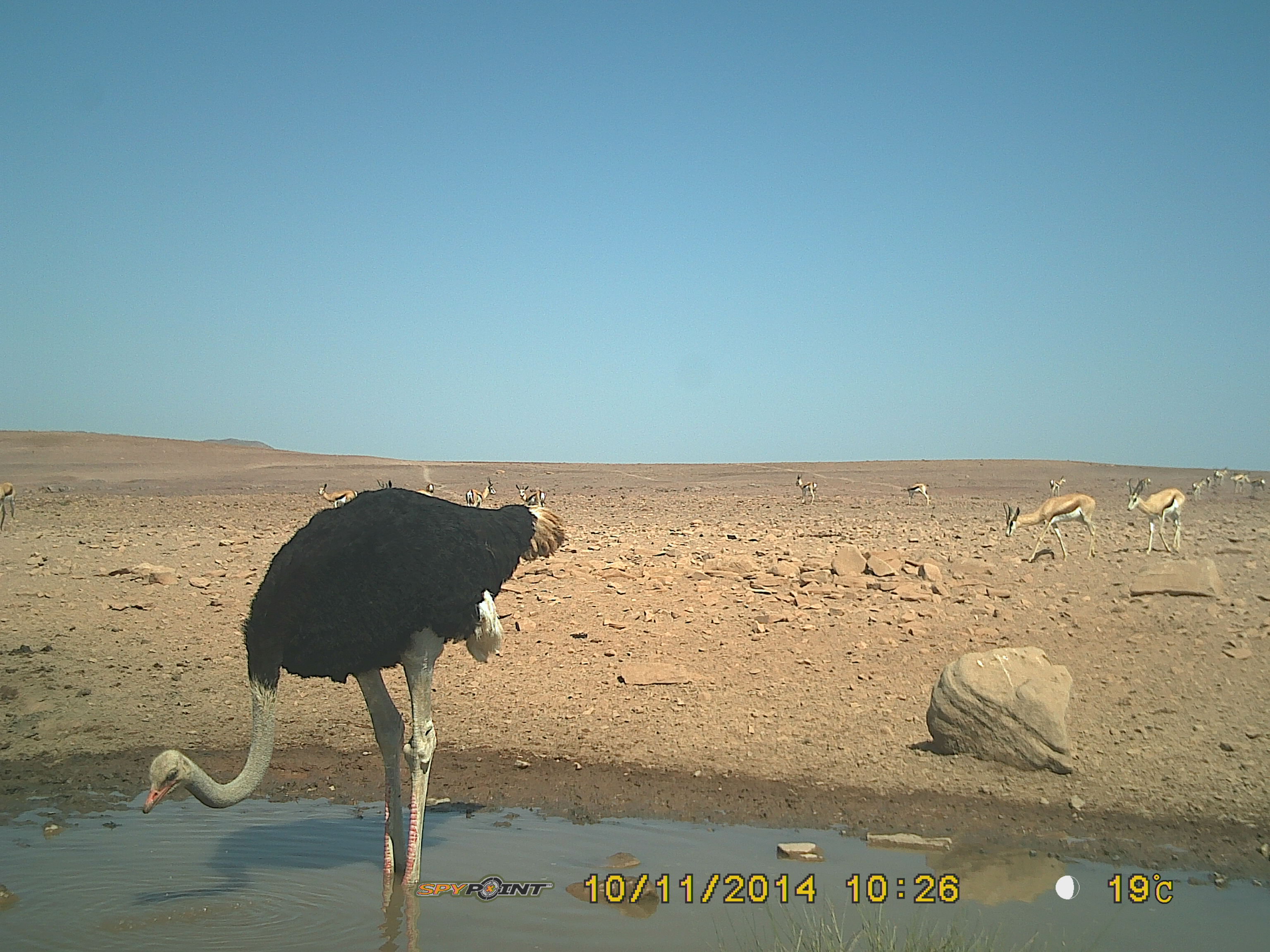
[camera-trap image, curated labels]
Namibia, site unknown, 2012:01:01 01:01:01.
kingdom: Animalia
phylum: Chordata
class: Aves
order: Struthioniformes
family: Struthionidae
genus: Struthio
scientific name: Struthio camelus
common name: common ostrich